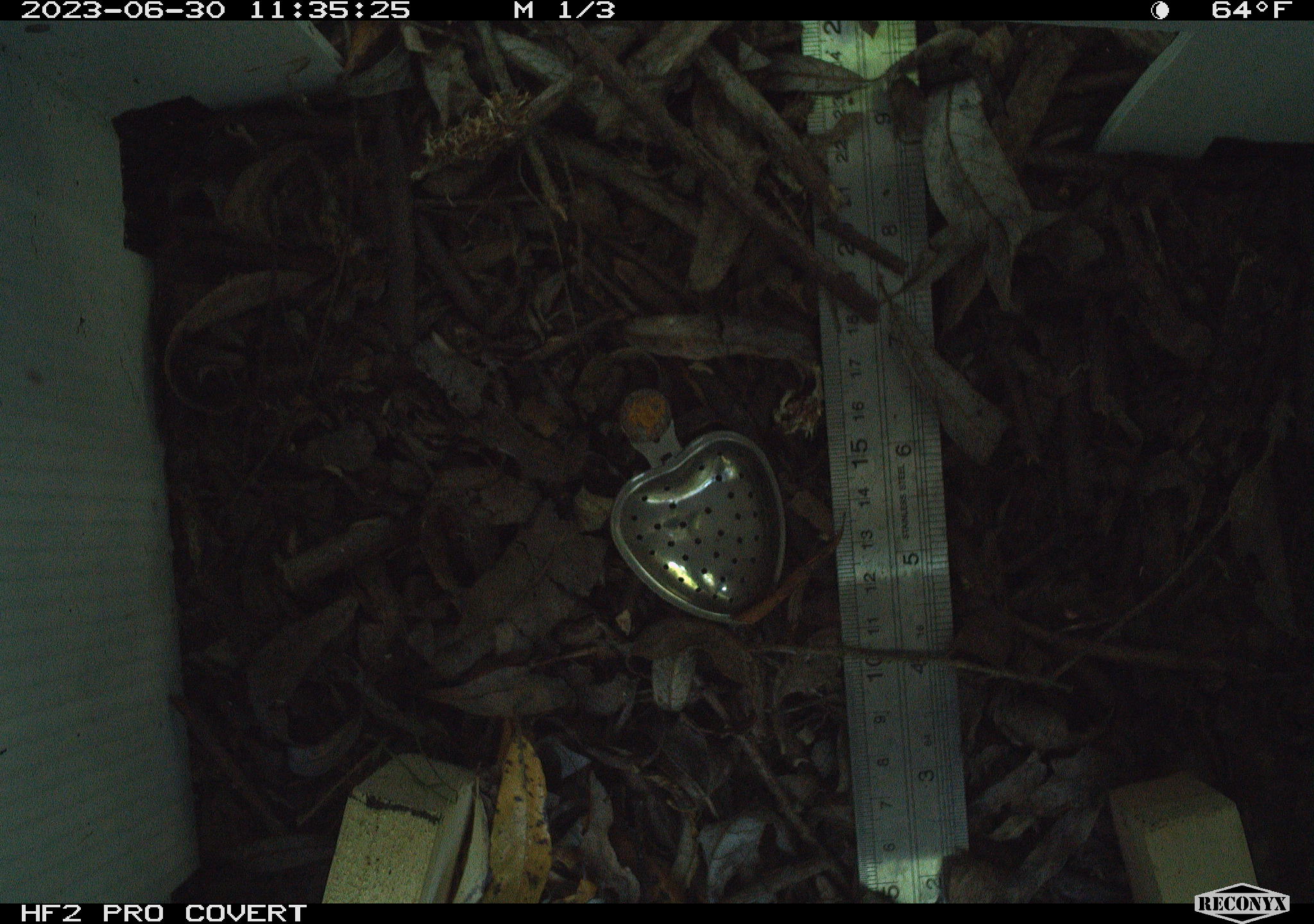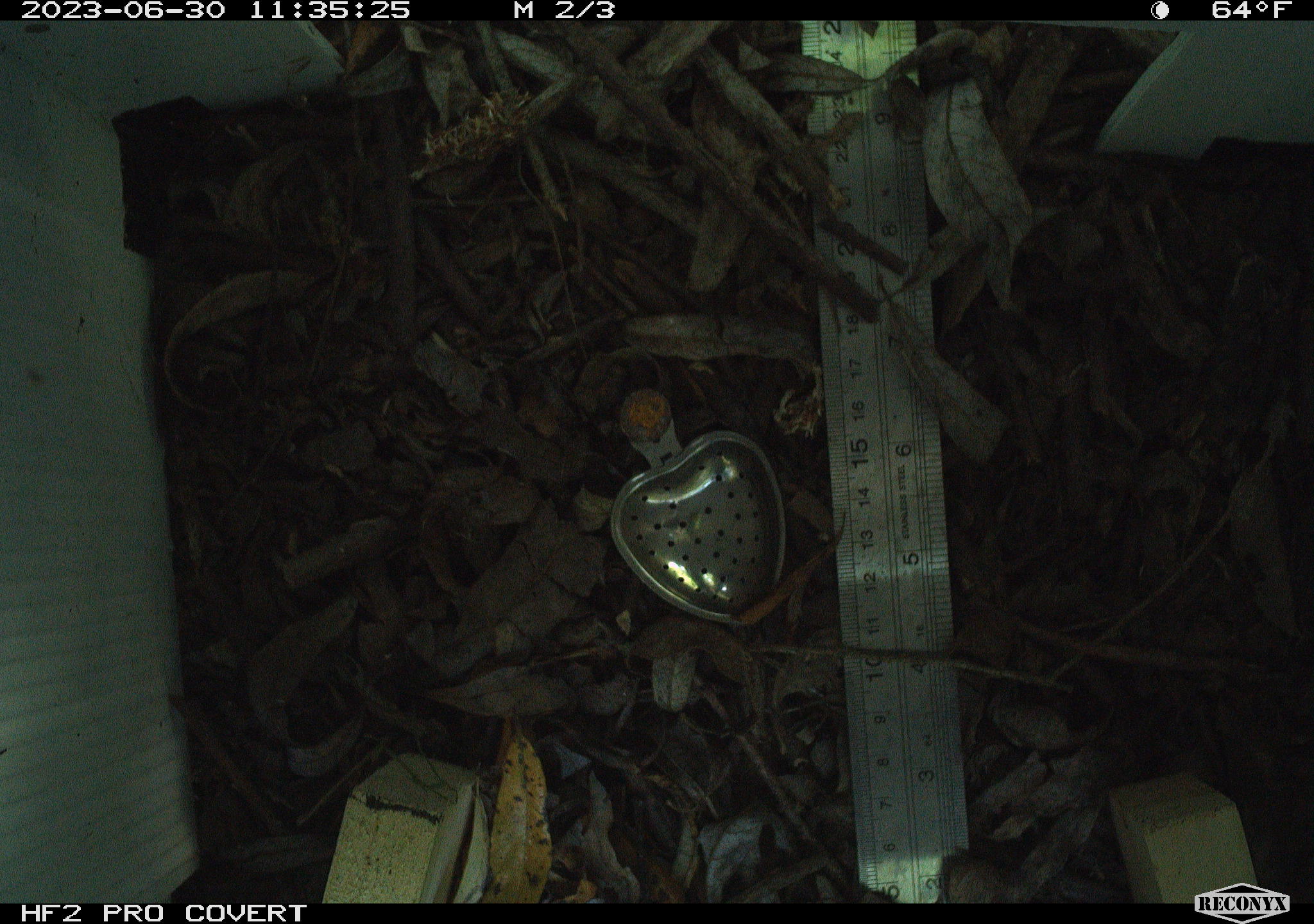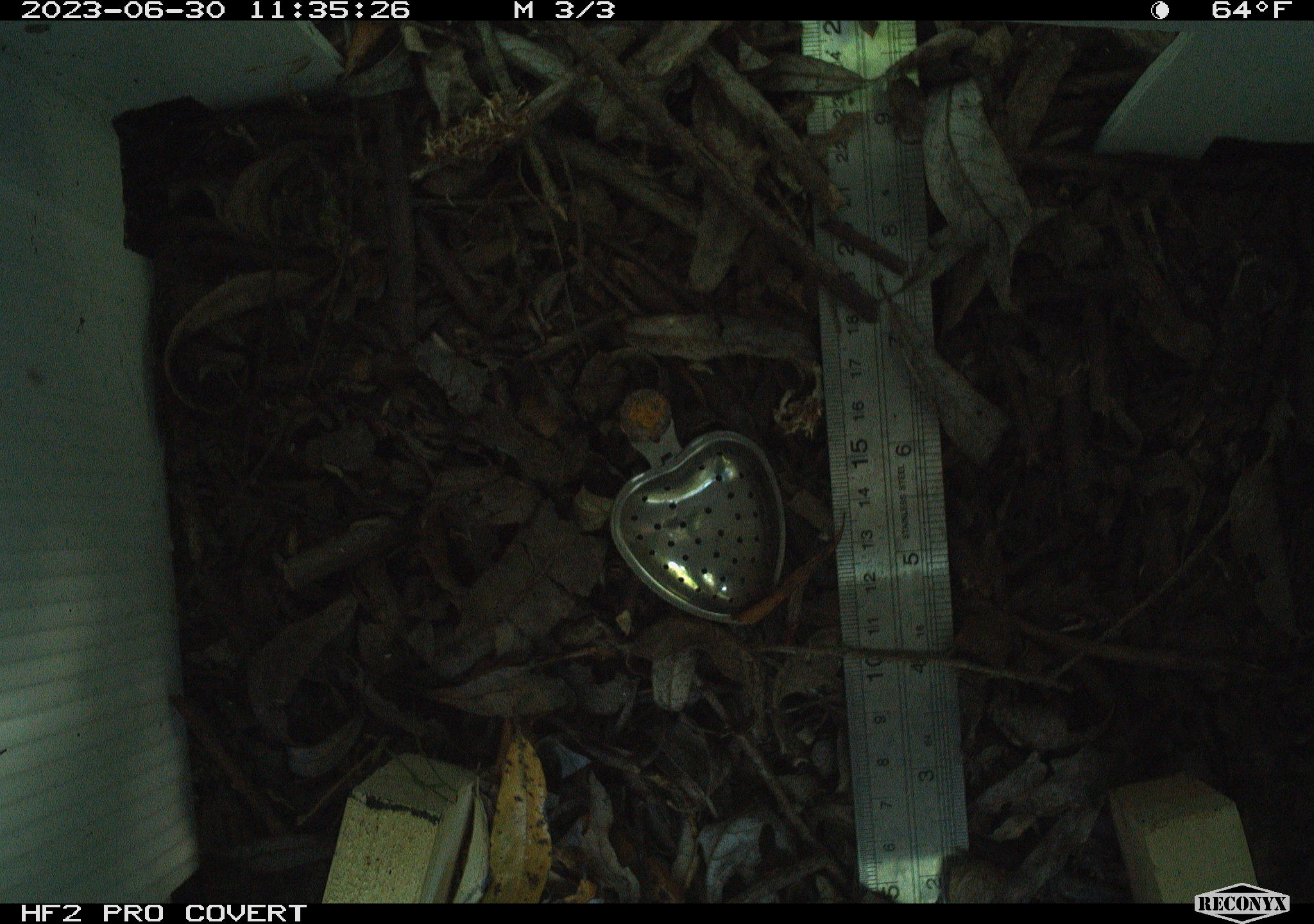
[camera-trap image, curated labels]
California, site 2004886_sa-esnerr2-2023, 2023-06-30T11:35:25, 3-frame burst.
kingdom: Animalia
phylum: Chordata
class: Mammalia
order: Rodentia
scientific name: Rodentia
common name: mouse species